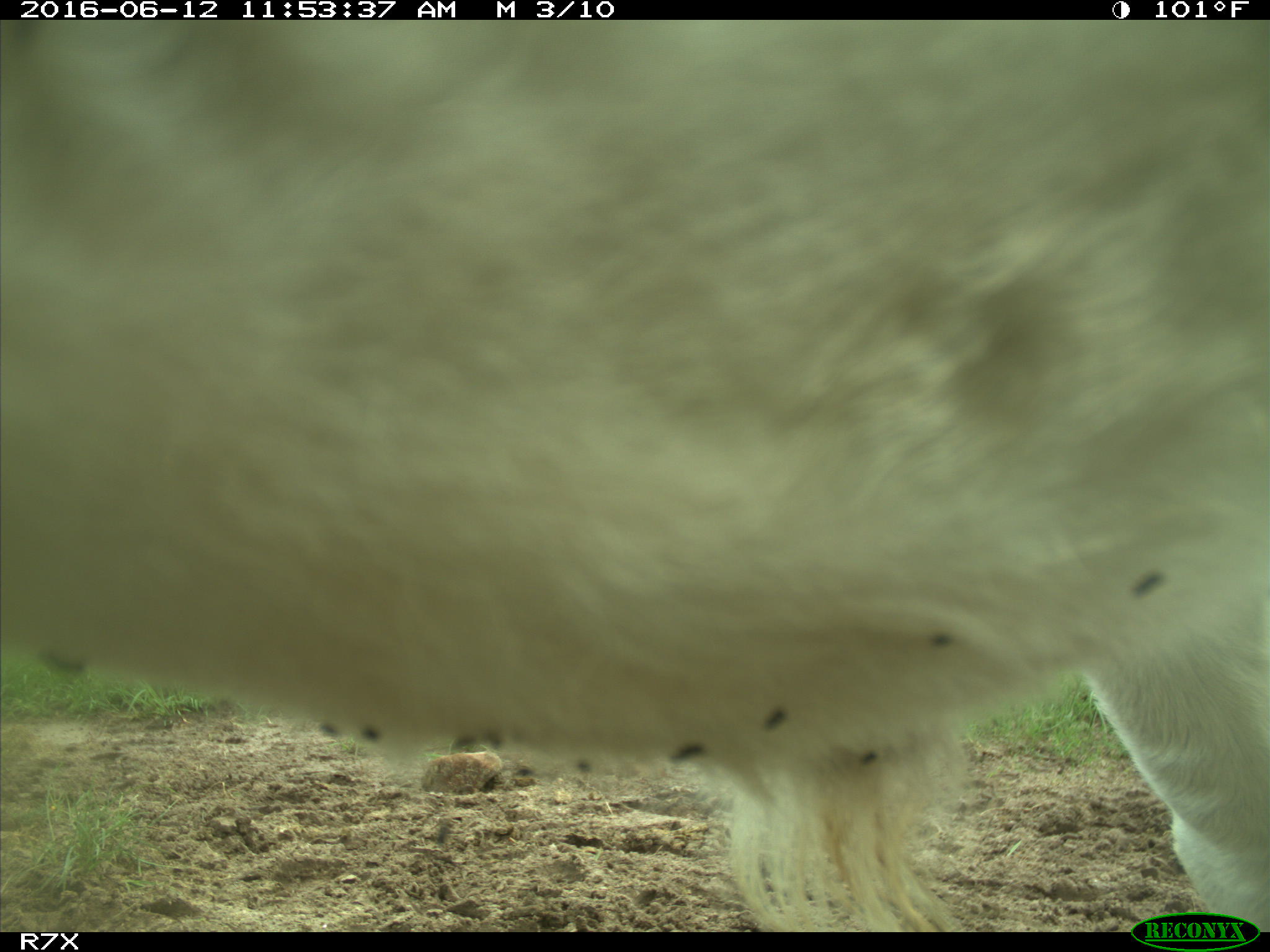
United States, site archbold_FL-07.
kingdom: Animalia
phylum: Chordata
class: Mammalia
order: Artiodactyla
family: Bovidae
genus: Bos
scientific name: Bos taurus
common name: domestic cow